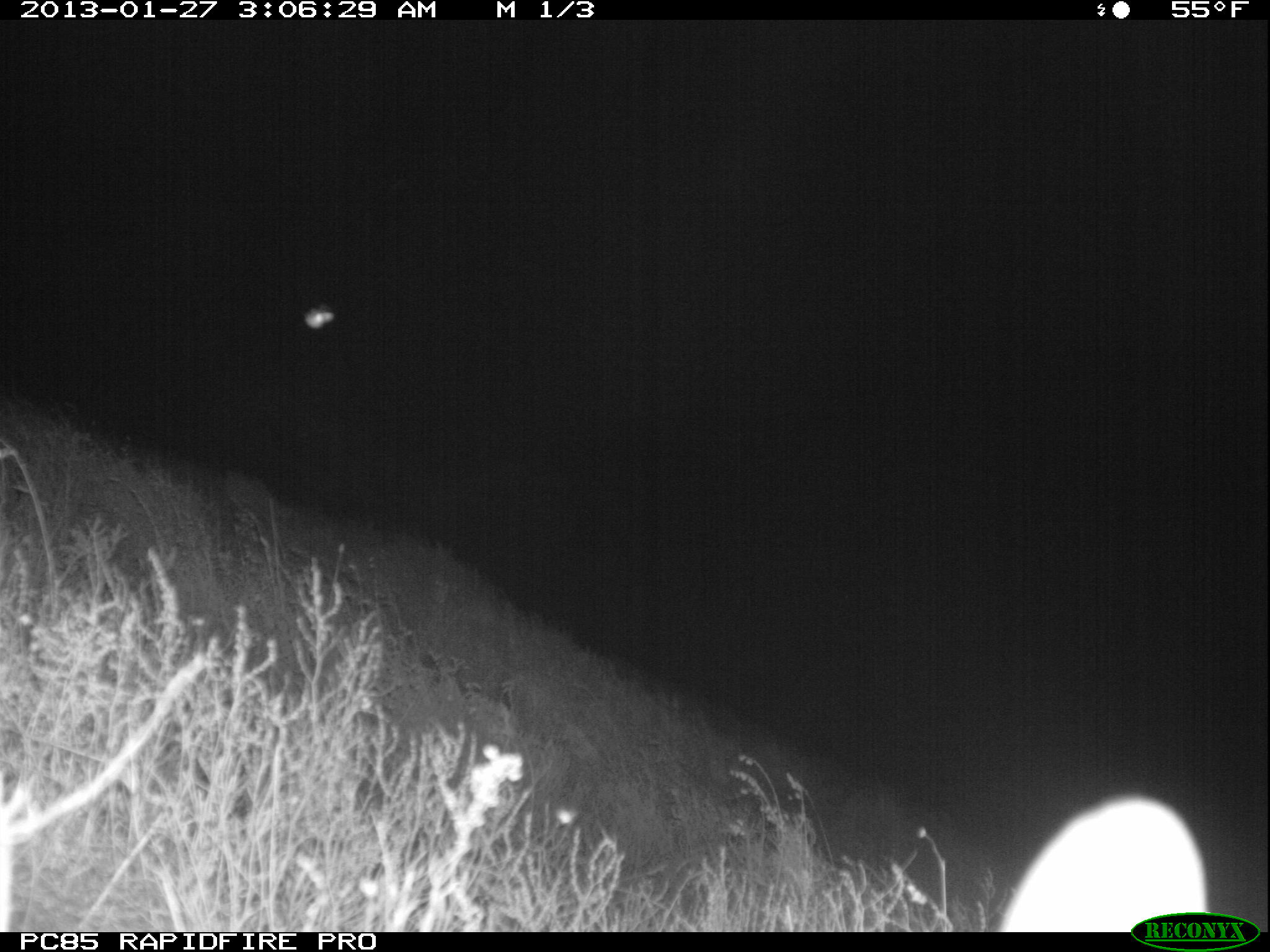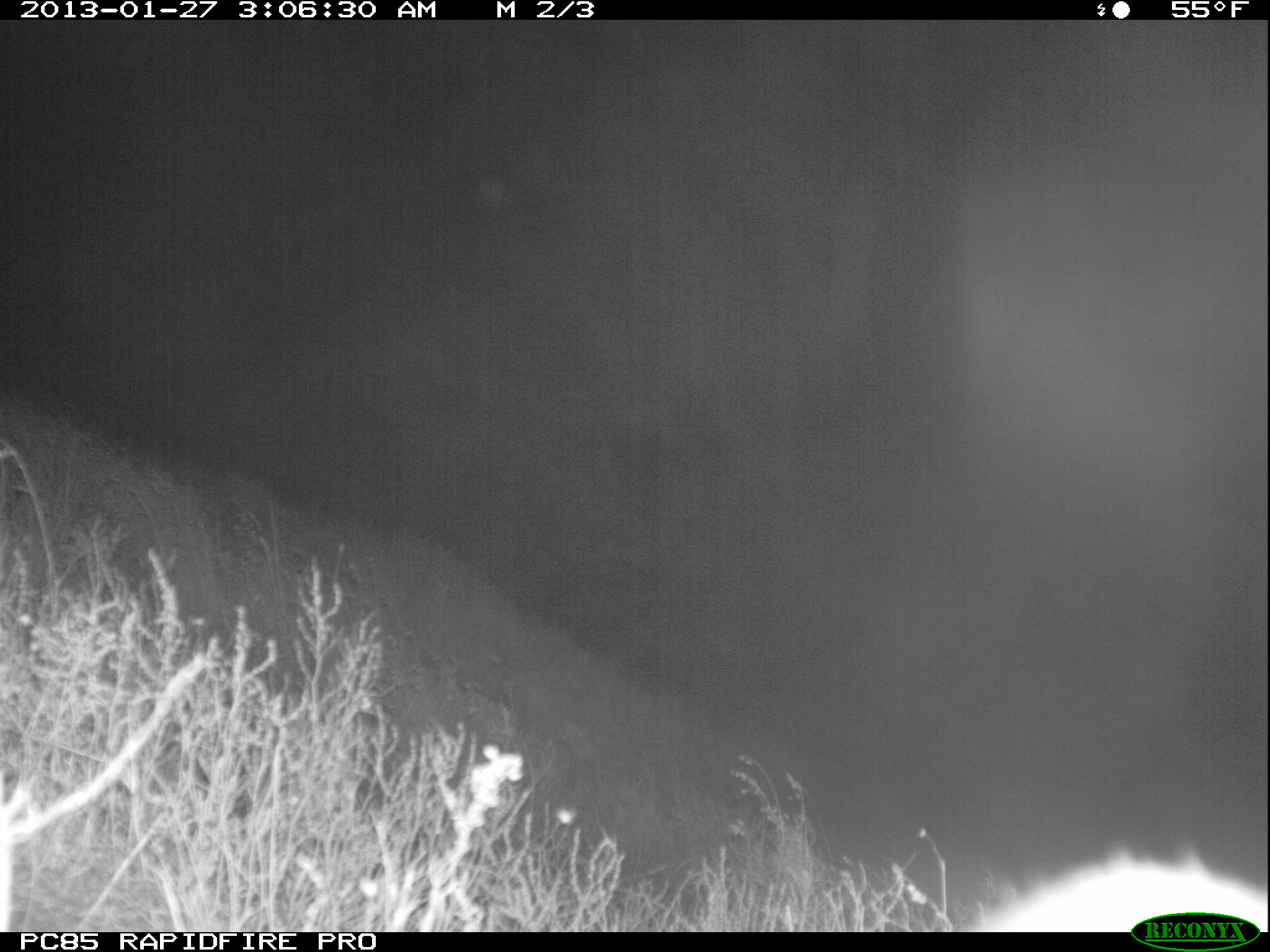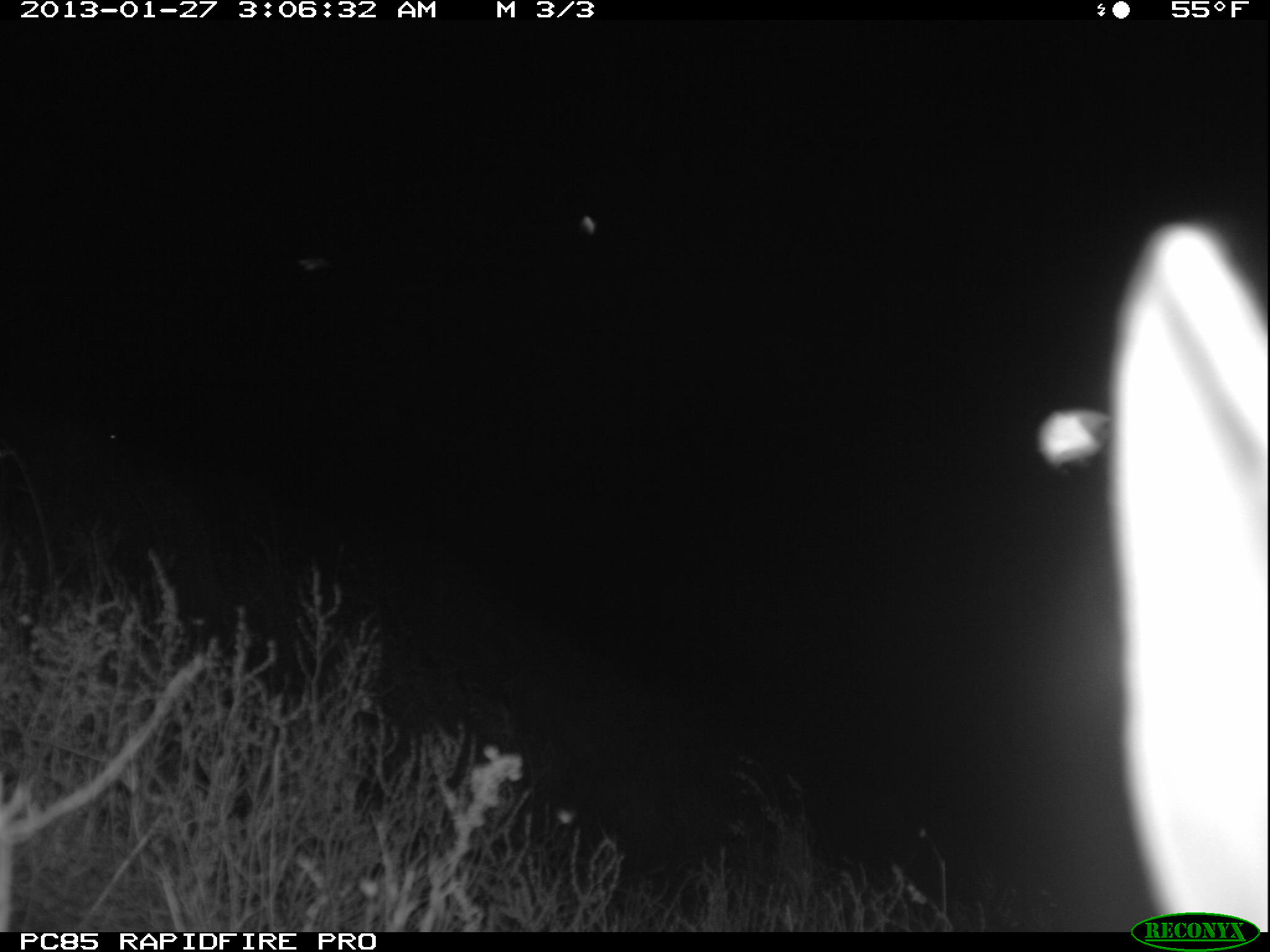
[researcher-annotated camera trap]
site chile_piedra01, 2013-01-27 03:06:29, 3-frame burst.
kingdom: Animalia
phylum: Chordata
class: Mammalia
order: Lagomorpha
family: Leporidae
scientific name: Leporidae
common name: rabbits and hares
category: rabbit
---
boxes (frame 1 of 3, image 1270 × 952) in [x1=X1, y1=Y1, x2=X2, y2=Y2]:
rabbit: [x1=997, y1=795, x2=1205, y2=933]
unknown: [x1=299, y1=299, x2=336, y2=335]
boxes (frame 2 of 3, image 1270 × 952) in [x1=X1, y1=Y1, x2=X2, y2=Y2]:
rabbit: [x1=954, y1=844, x2=1265, y2=934]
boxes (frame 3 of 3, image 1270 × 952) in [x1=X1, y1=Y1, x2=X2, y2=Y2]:
rabbit: [x1=1099, y1=210, x2=1267, y2=925]
unknown: [x1=1037, y1=397, x2=1111, y2=470]